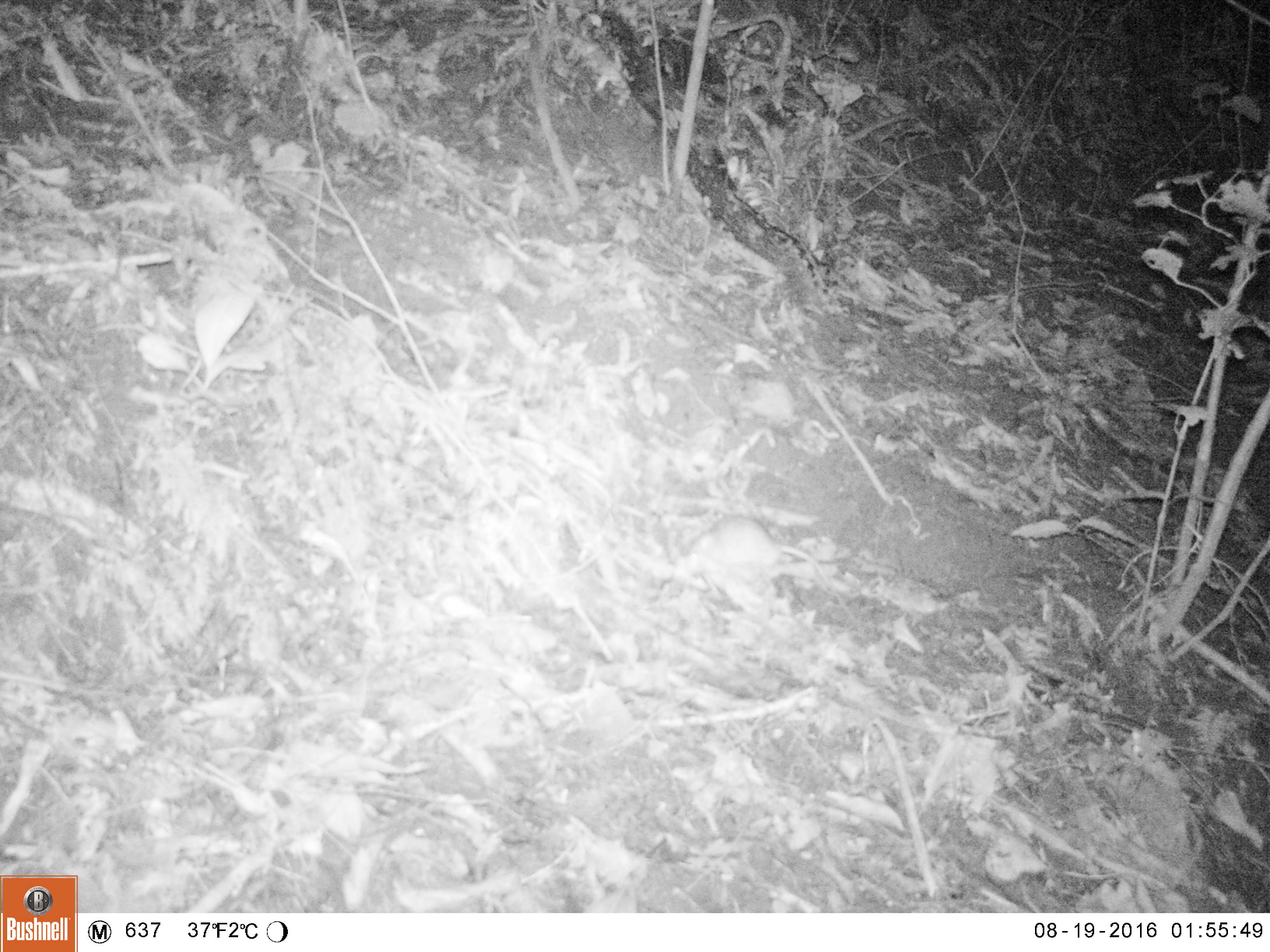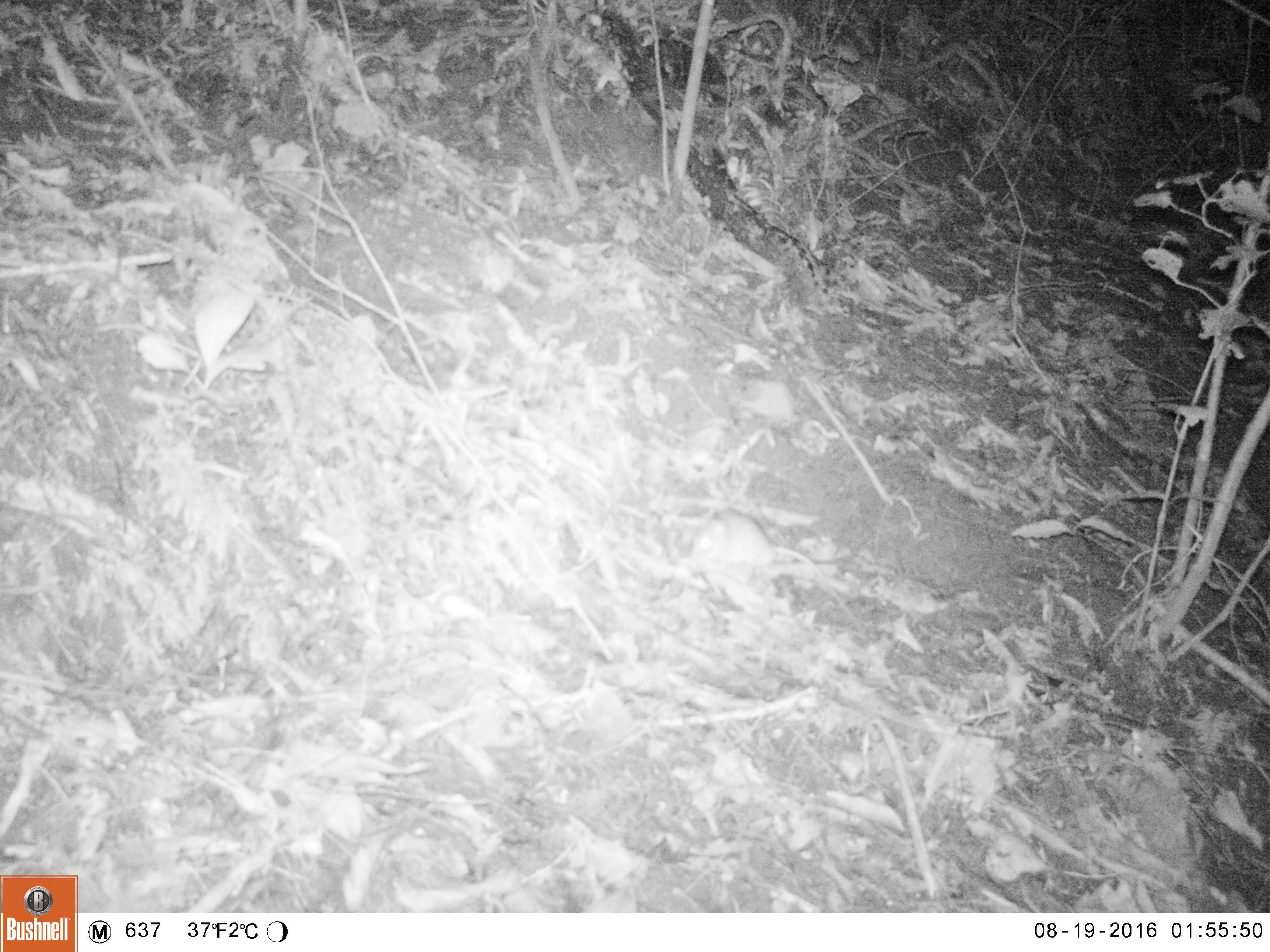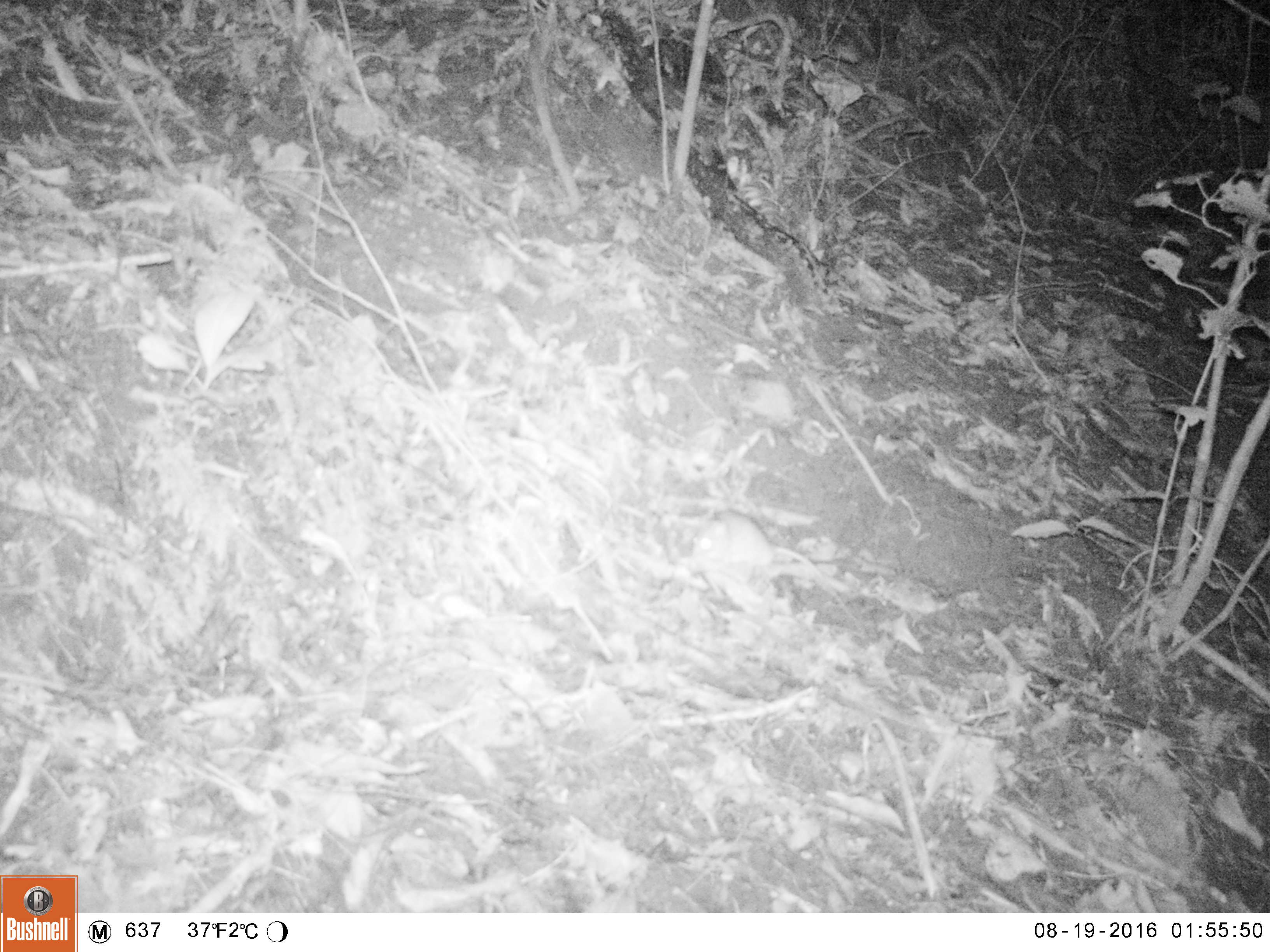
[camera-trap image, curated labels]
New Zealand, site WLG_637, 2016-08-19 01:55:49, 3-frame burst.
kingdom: Animalia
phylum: Chordata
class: Mammalia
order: Rodentia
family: Muridae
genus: Mus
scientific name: Mus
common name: mouse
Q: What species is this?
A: Mouse (Mus).